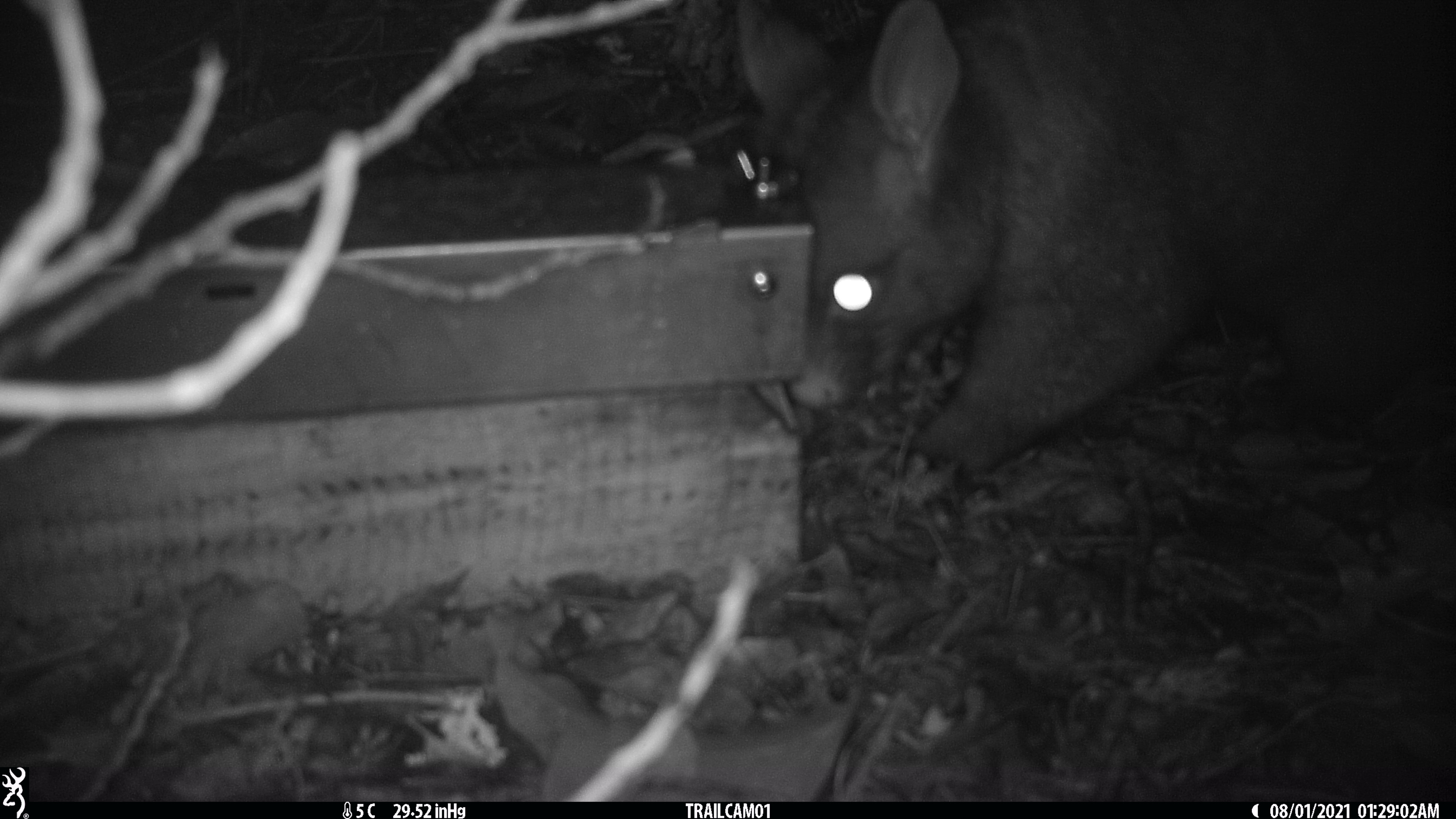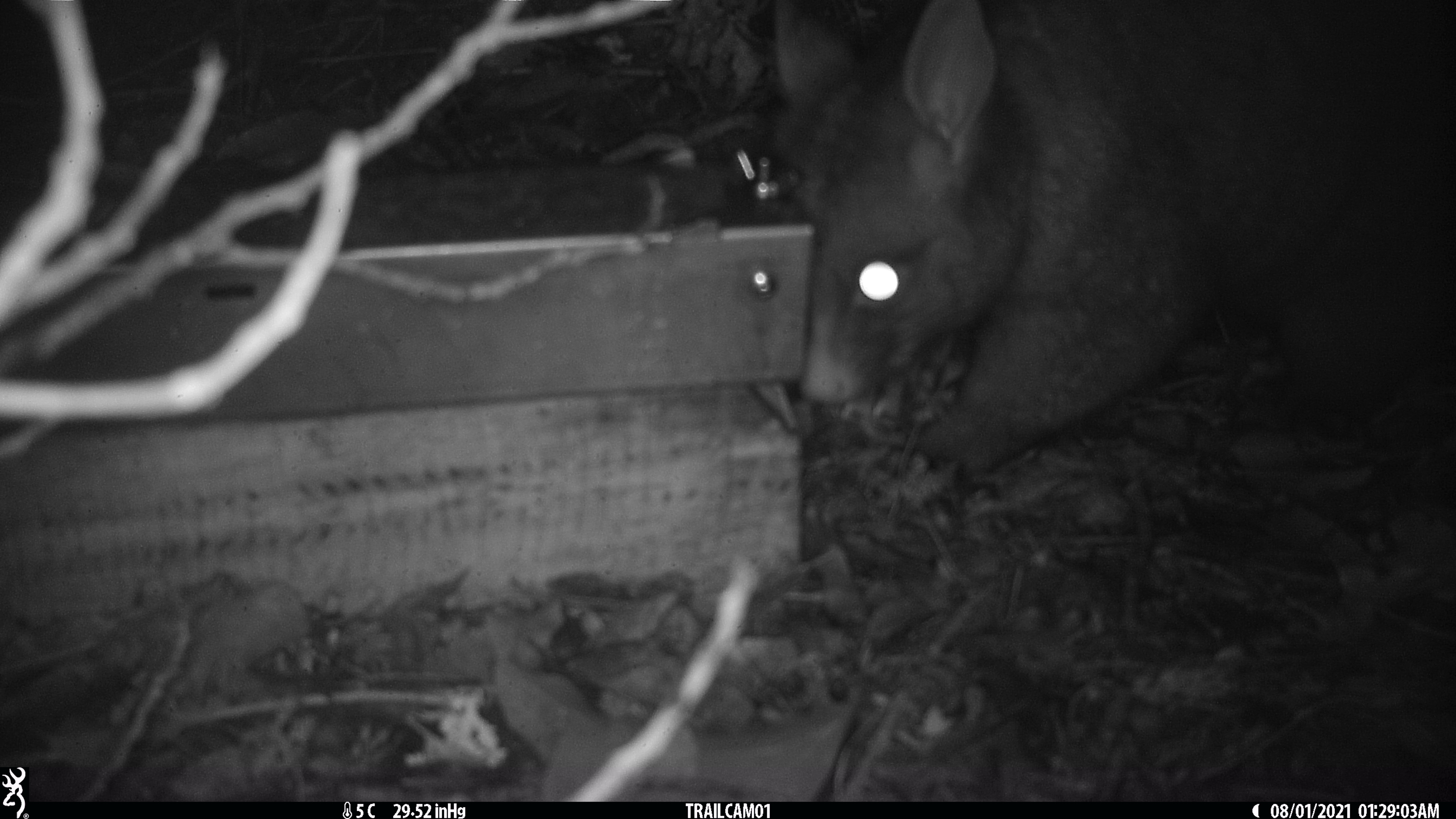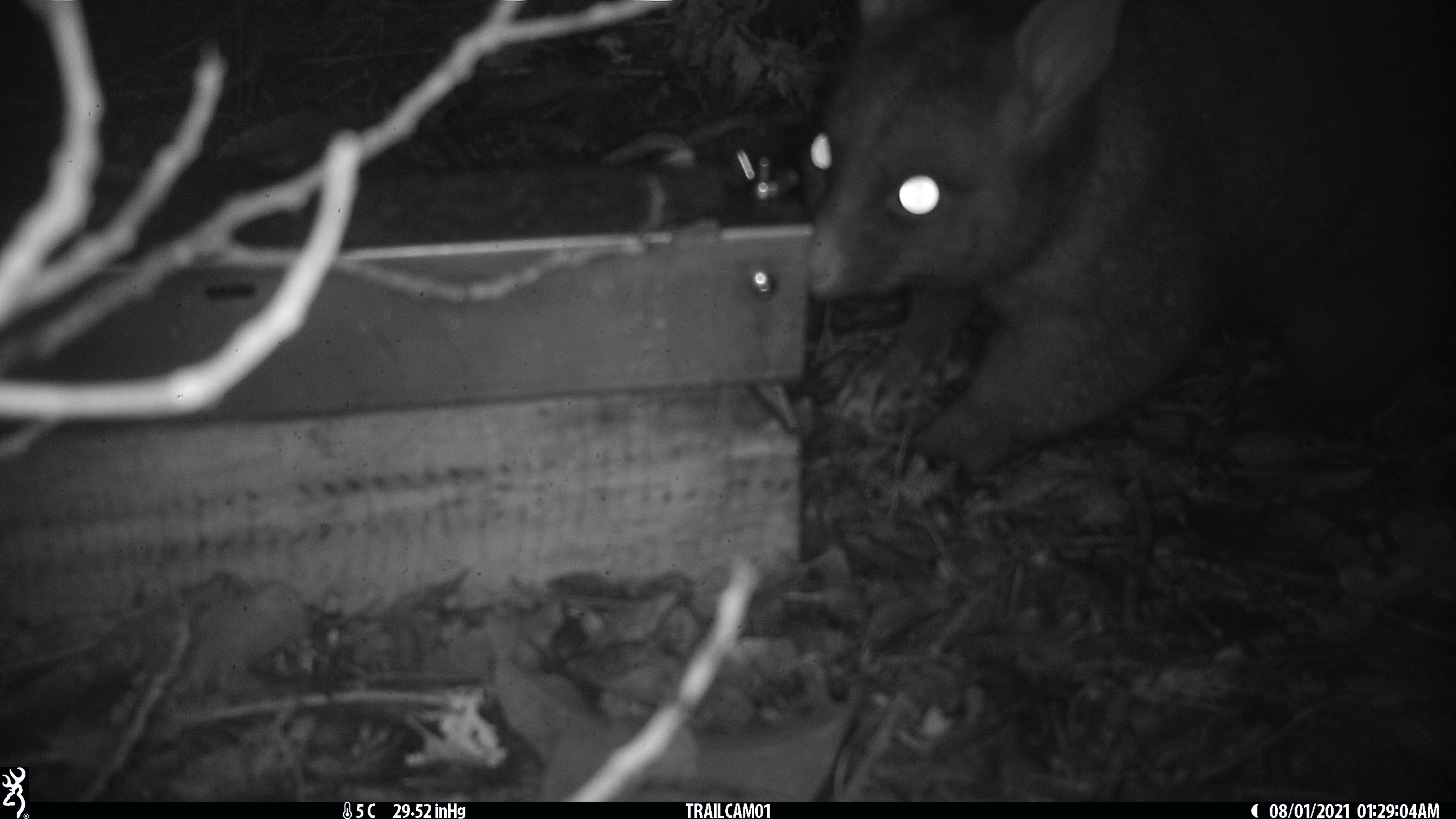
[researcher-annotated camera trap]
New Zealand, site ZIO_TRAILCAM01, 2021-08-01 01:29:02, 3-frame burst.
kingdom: Animalia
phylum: Chordata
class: Mammalia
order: Diprotodontia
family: Phalangeridae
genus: Trichosurus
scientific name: Trichosurus vulpecula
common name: common brushtail possum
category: possum